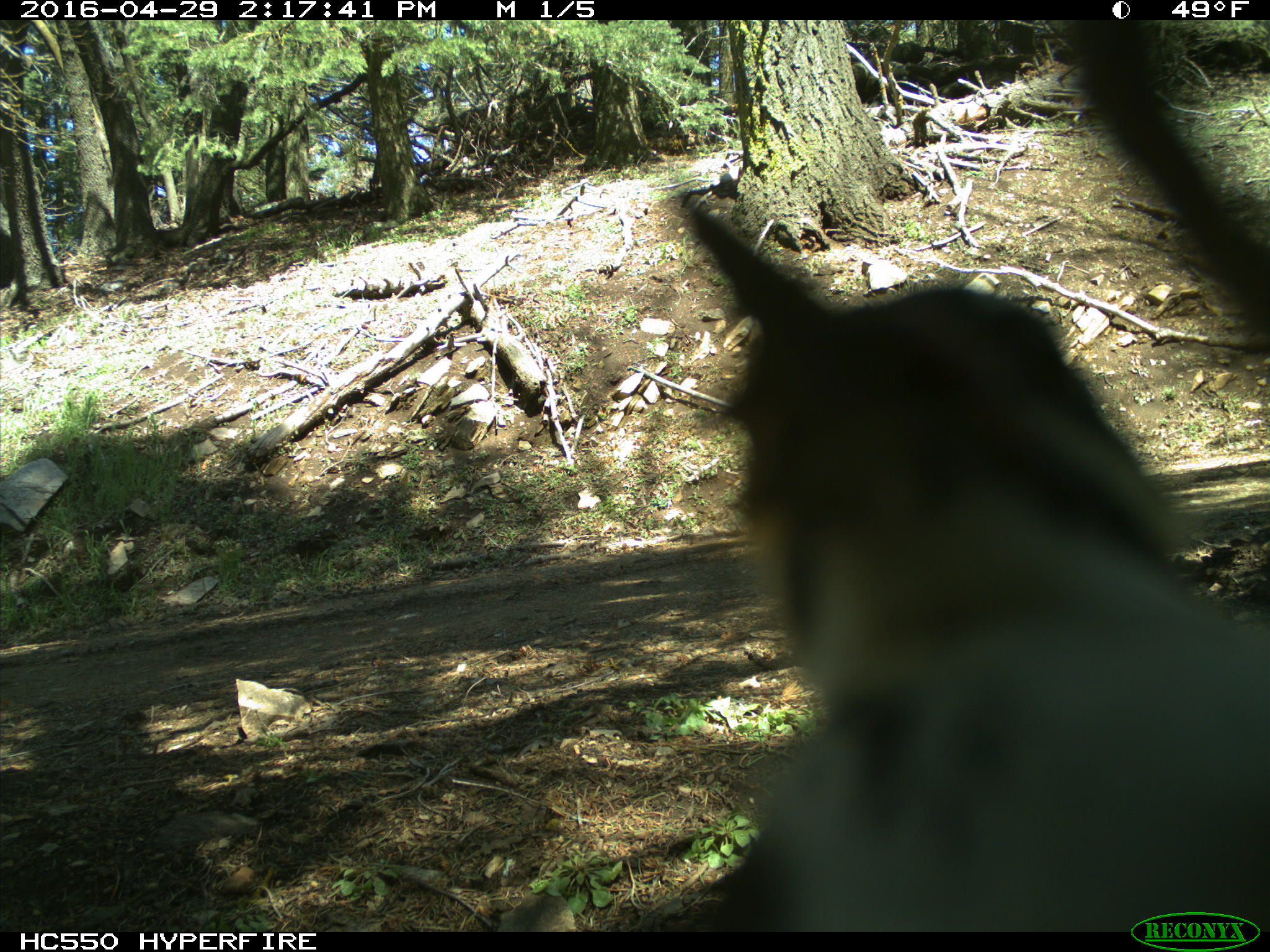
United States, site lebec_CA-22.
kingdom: Animalia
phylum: Chordata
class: Aves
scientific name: Aves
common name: birds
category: unidentified bird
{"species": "unidentified bird (birds) (Aves)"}